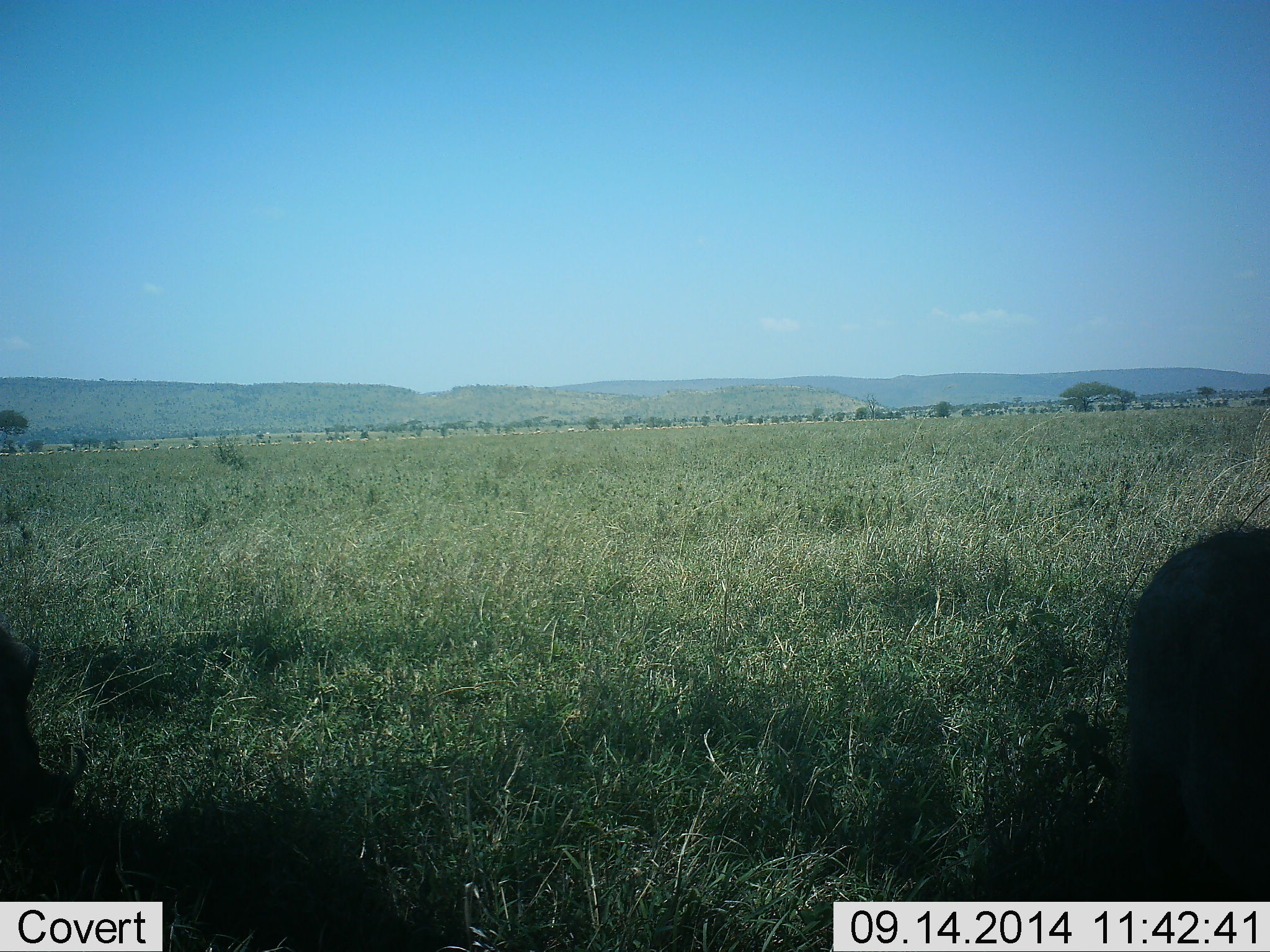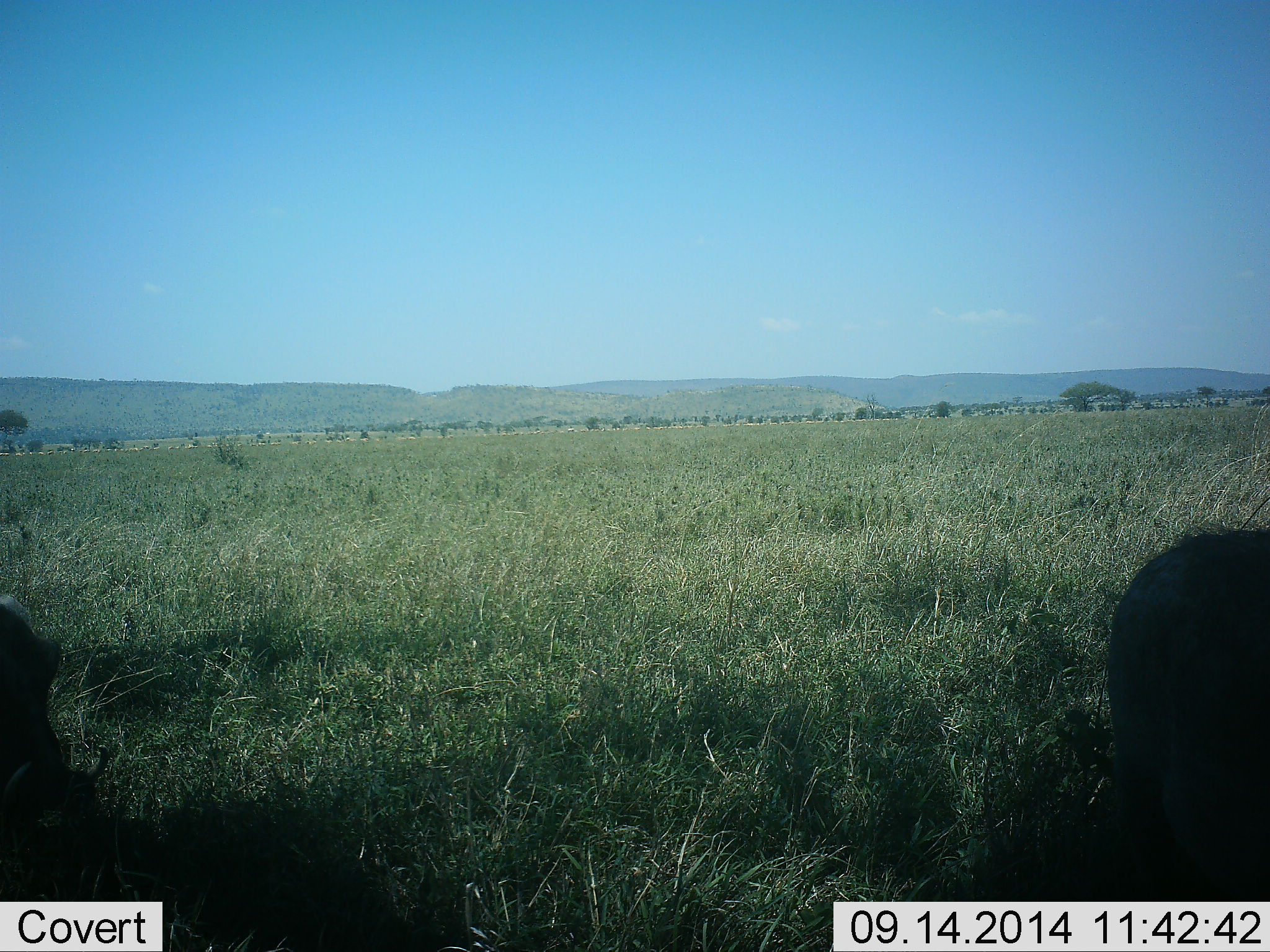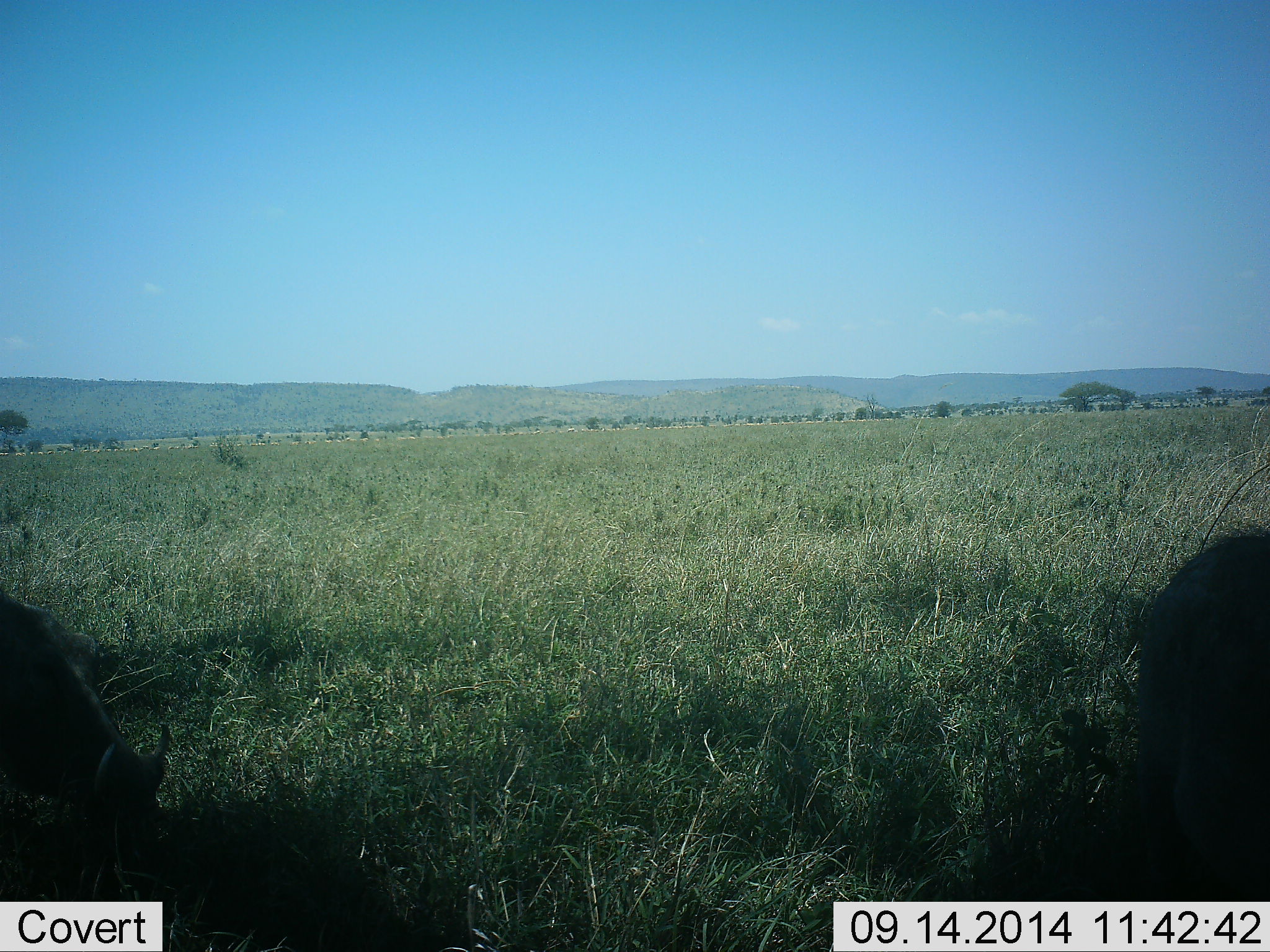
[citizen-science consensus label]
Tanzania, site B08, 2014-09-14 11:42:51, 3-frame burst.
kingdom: Animalia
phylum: Chordata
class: Mammalia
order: Artiodactyla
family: Suidae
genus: Phacochoerus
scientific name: Phacochoerus africanus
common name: warthog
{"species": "warthog (Phacochoerus africanus)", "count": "2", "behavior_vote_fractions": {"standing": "30%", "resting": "0%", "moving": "30%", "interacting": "0%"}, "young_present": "0%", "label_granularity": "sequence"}